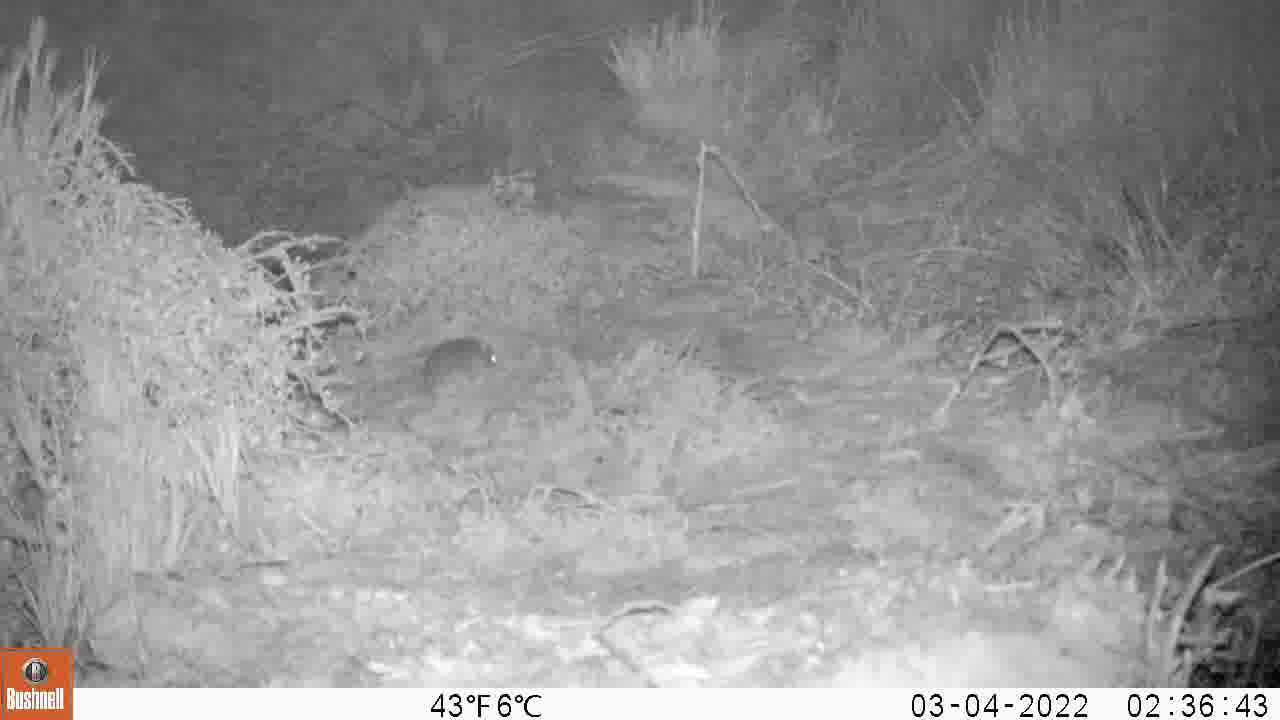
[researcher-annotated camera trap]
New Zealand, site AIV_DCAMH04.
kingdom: Animalia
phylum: Chordata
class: Mammalia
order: Rodentia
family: Muridae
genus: Mus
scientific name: Mus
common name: mouse